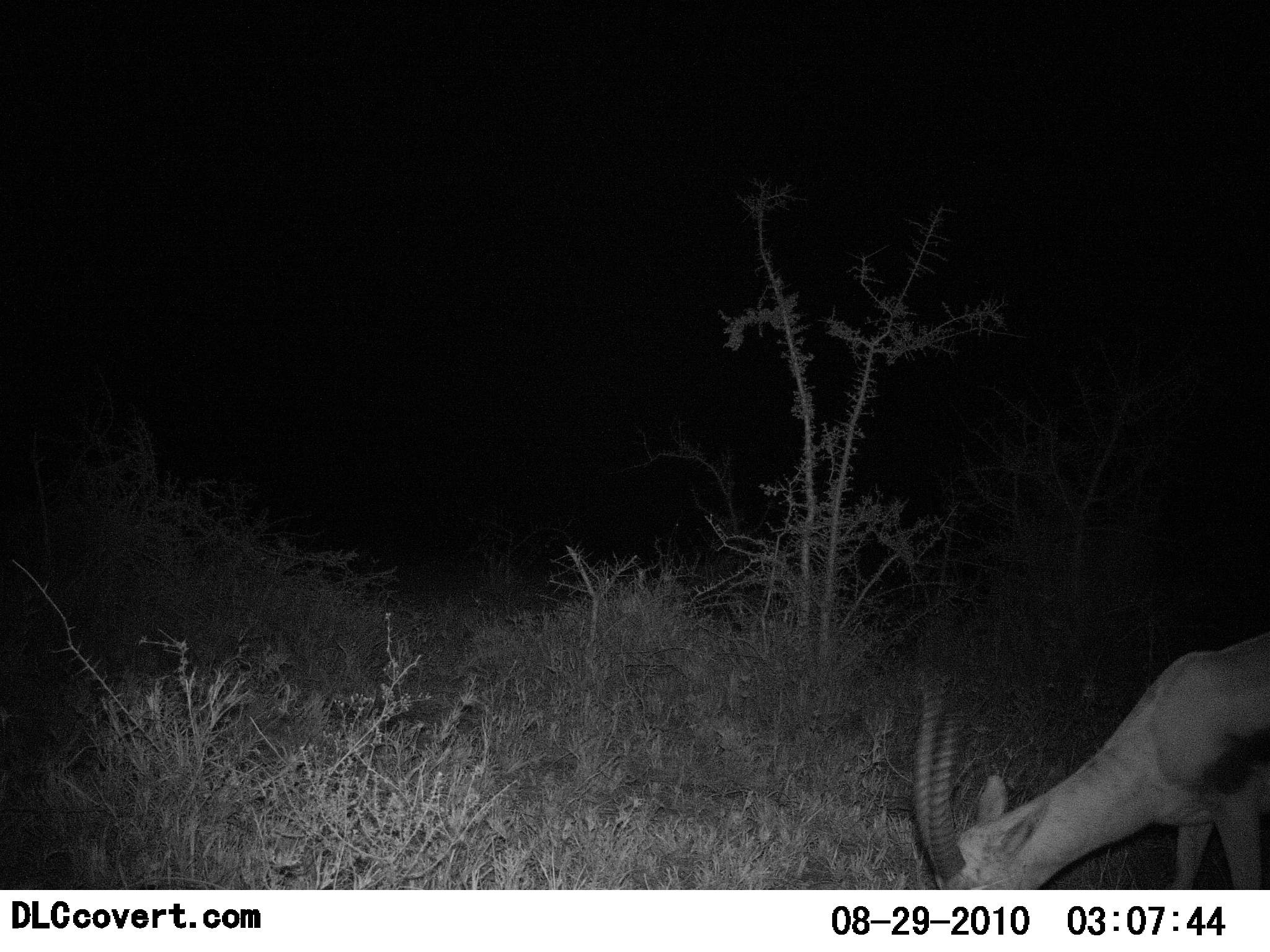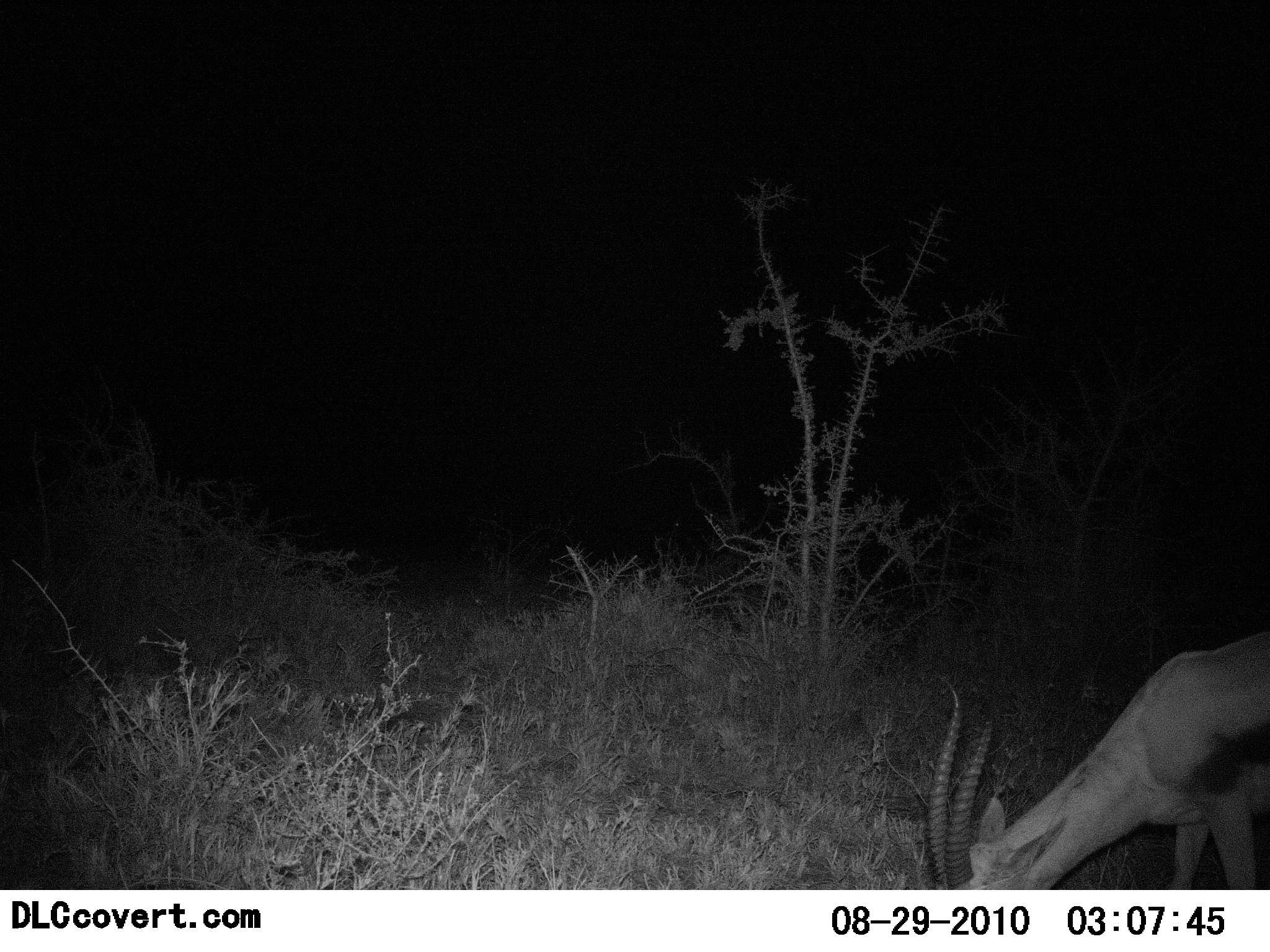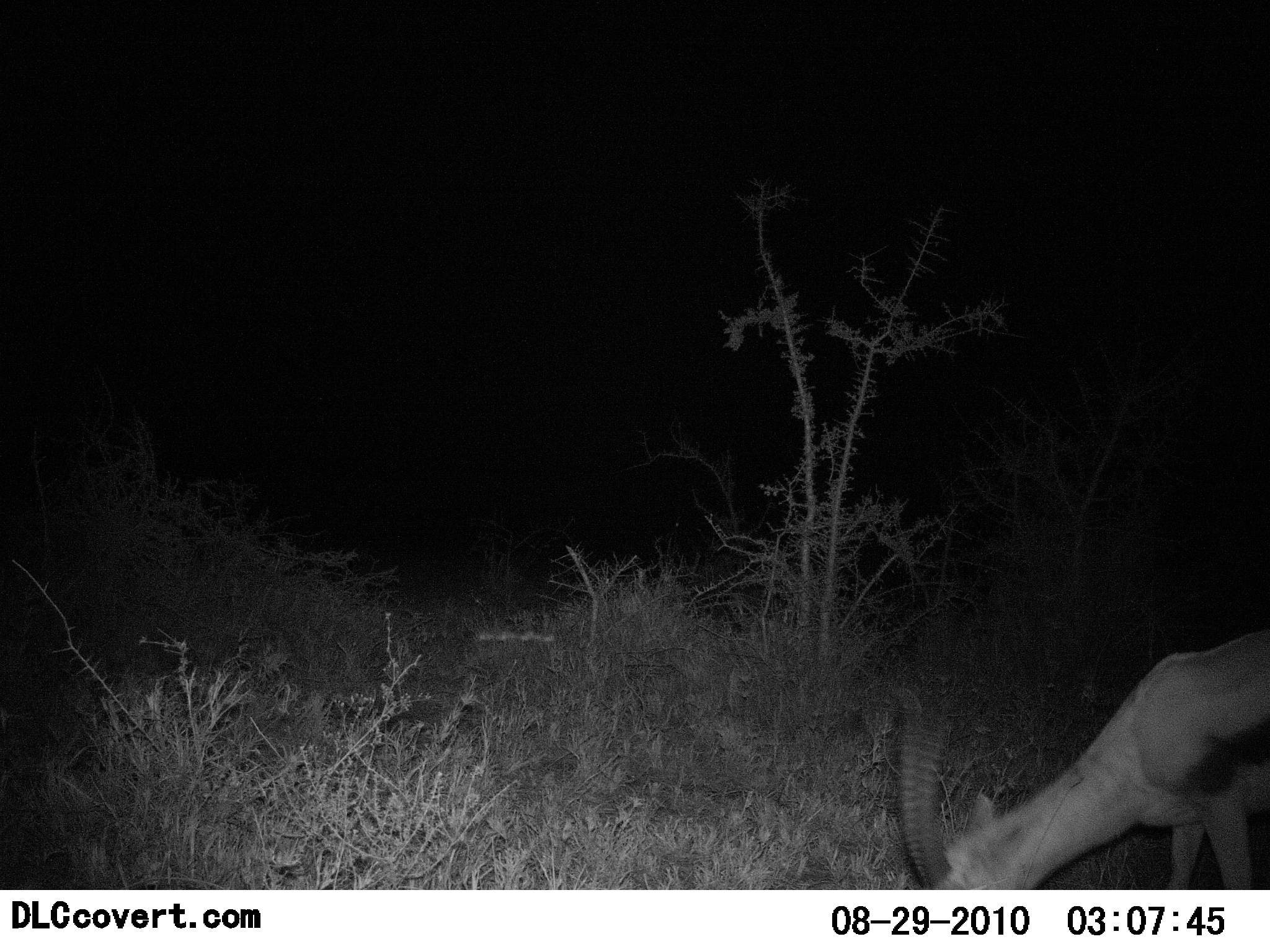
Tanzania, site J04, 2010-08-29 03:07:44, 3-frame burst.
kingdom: Animalia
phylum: Chordata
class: Mammalia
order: Artiodactyla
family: Bovidae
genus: Eudorcas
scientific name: Eudorcas thomsonii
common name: thomson's gazelle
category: gazellethomsons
Gazellethomsons (thomson's gazelle) (Eudorcas thomsonii), count 1. Behavior (volunteer vote fractions): standing 17%, resting 0%, moving 0%, interacting 0%. Young present (vote fraction): 0%. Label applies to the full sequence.